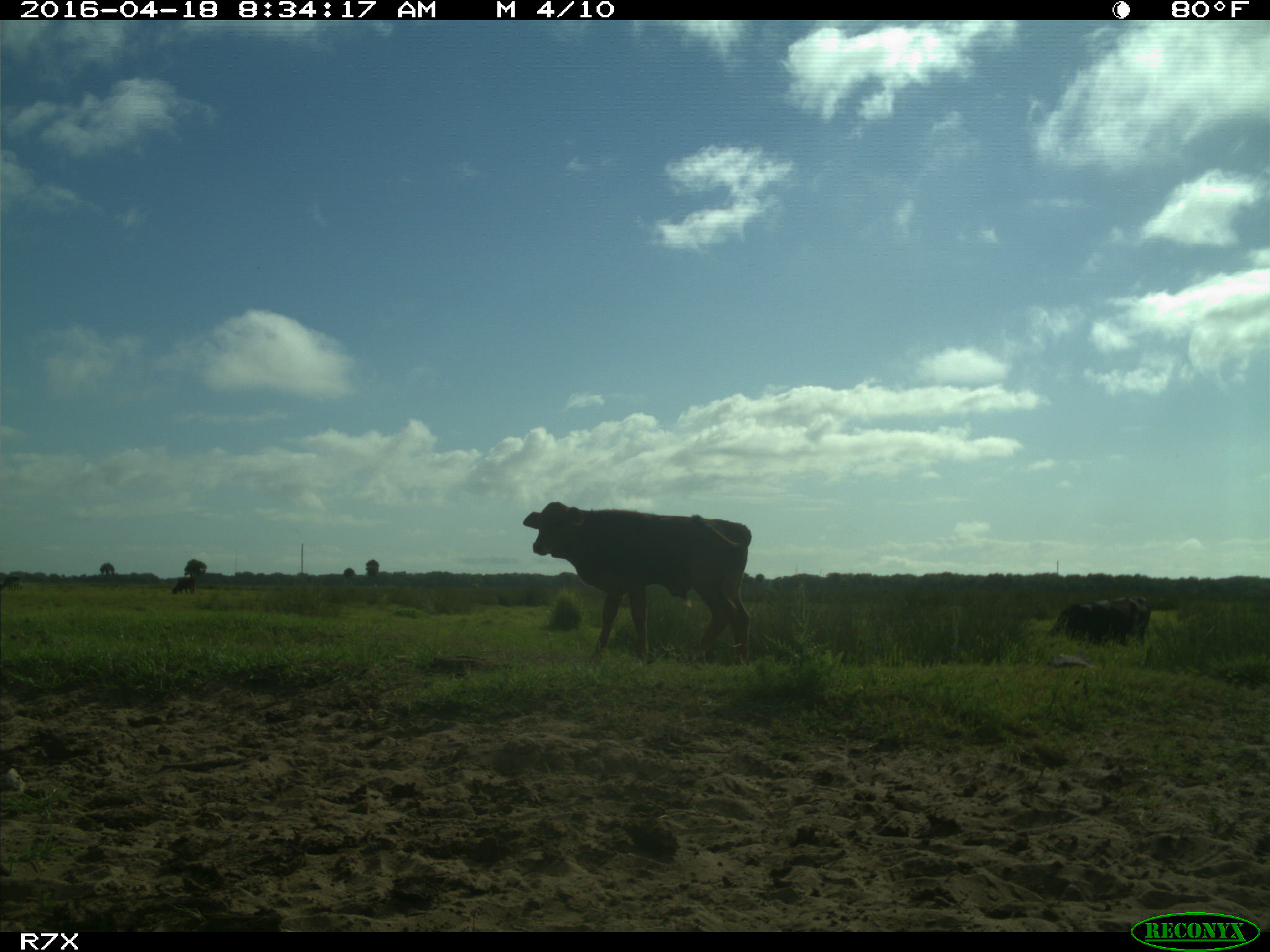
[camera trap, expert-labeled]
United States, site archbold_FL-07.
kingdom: Animalia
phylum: Chordata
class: Mammalia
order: Artiodactyla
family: Bovidae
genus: Bos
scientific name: Bos taurus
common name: domestic cow